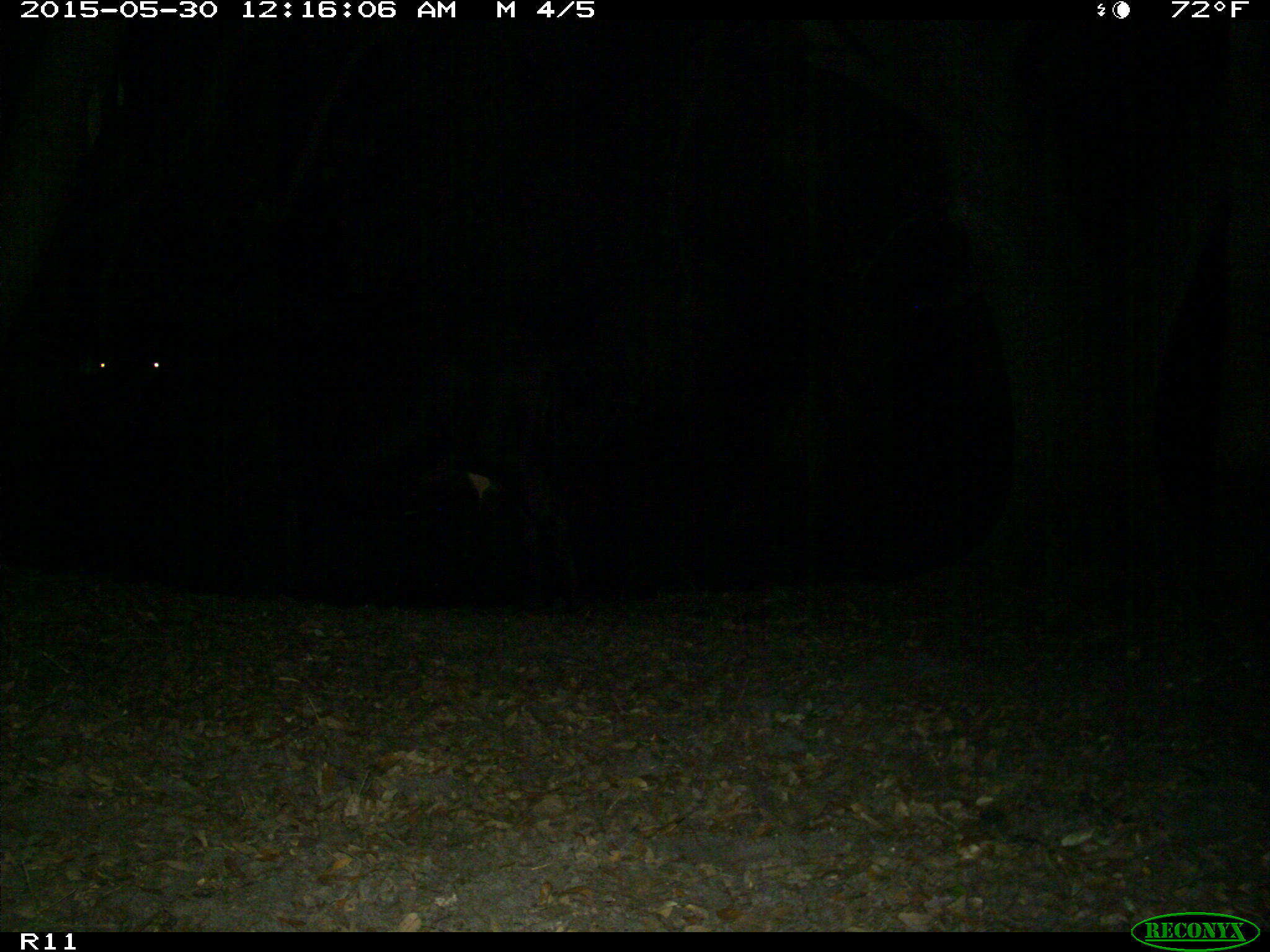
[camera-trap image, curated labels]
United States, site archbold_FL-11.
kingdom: Animalia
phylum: Chordata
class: Mammalia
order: Artiodactyla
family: Bovidae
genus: Bos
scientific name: Bos taurus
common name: domestic cow